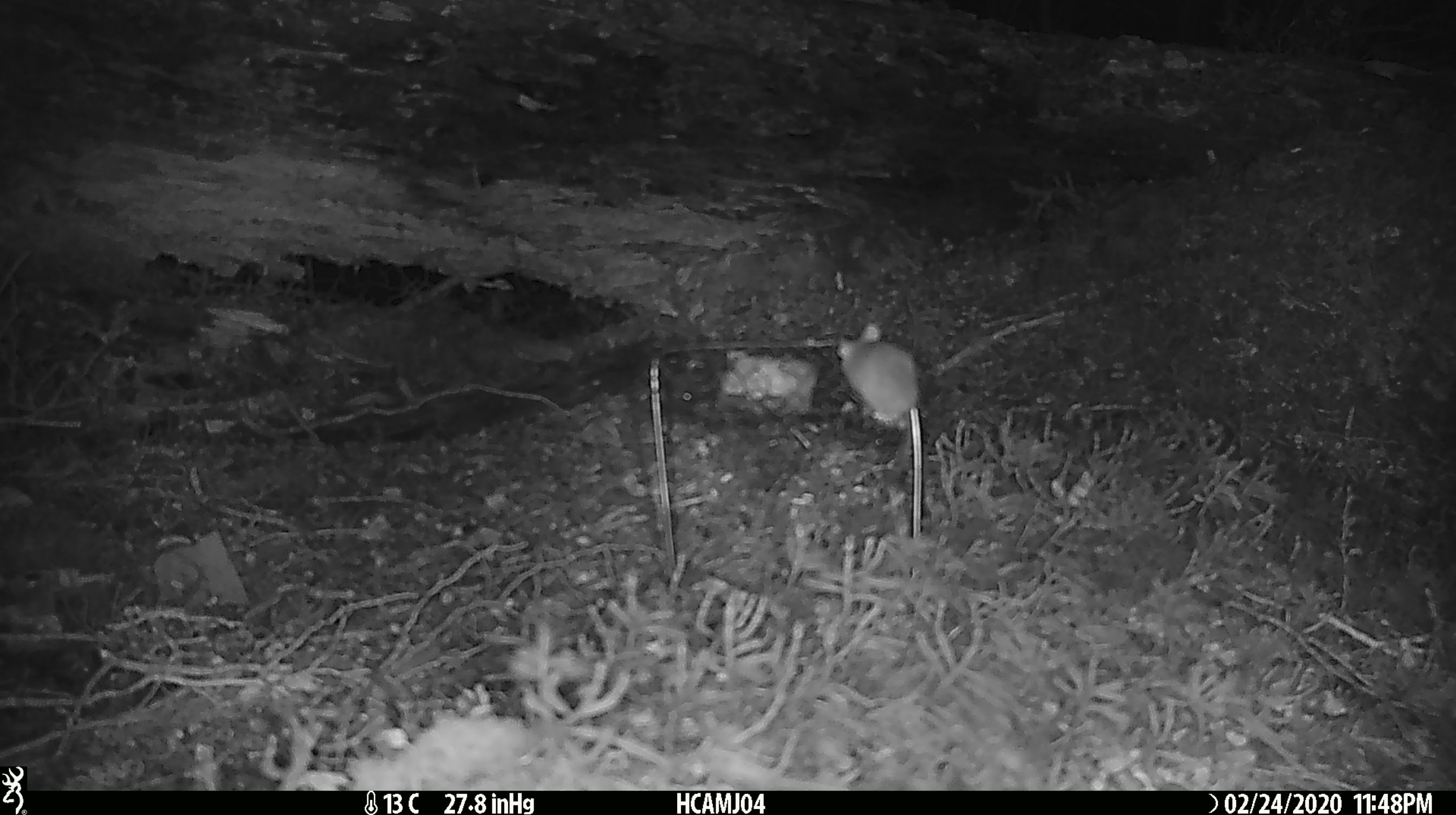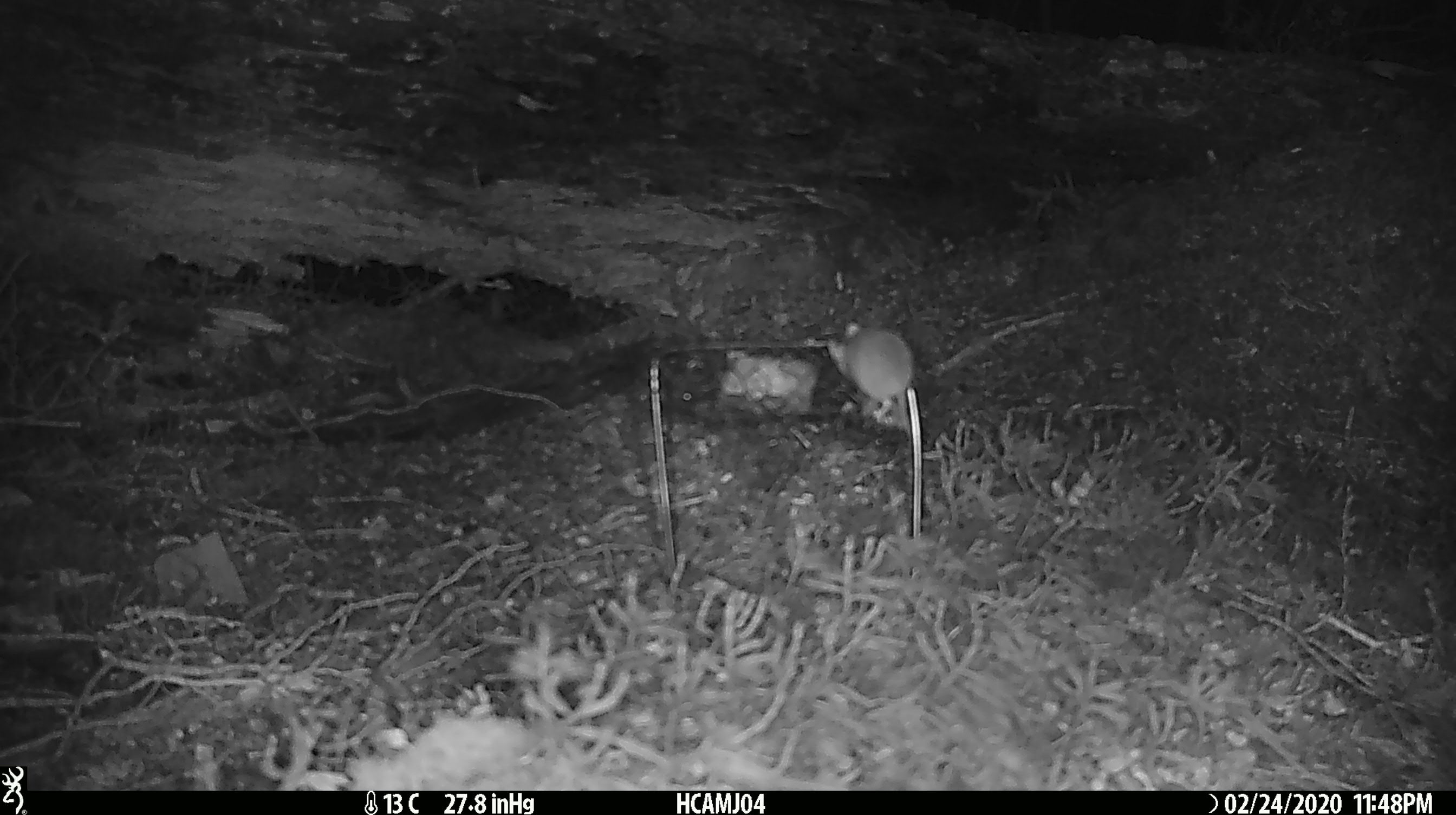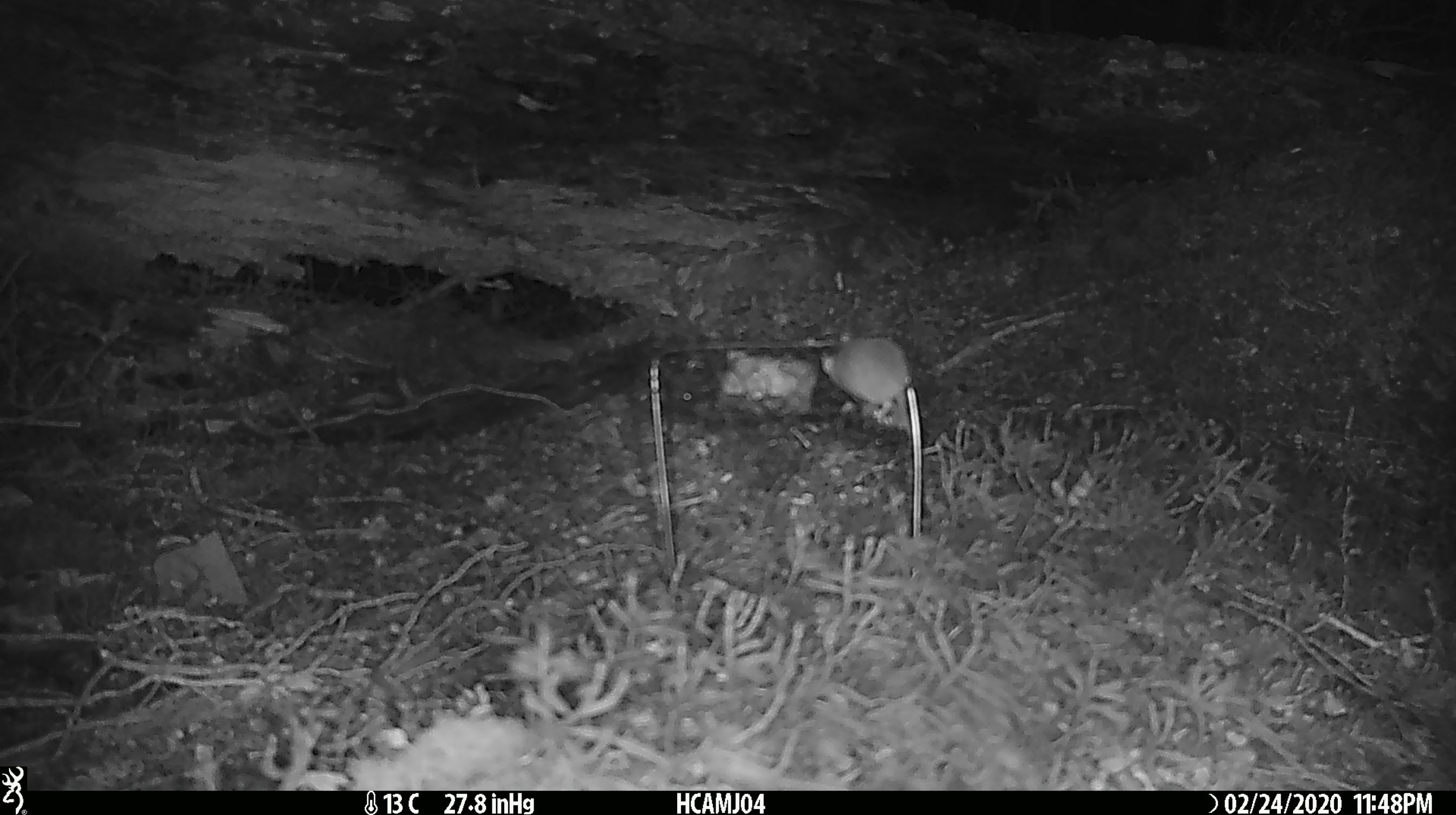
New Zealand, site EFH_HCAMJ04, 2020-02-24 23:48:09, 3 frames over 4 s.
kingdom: Animalia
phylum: Chordata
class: Mammalia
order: Rodentia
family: Muridae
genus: Mus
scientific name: Mus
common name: mouse